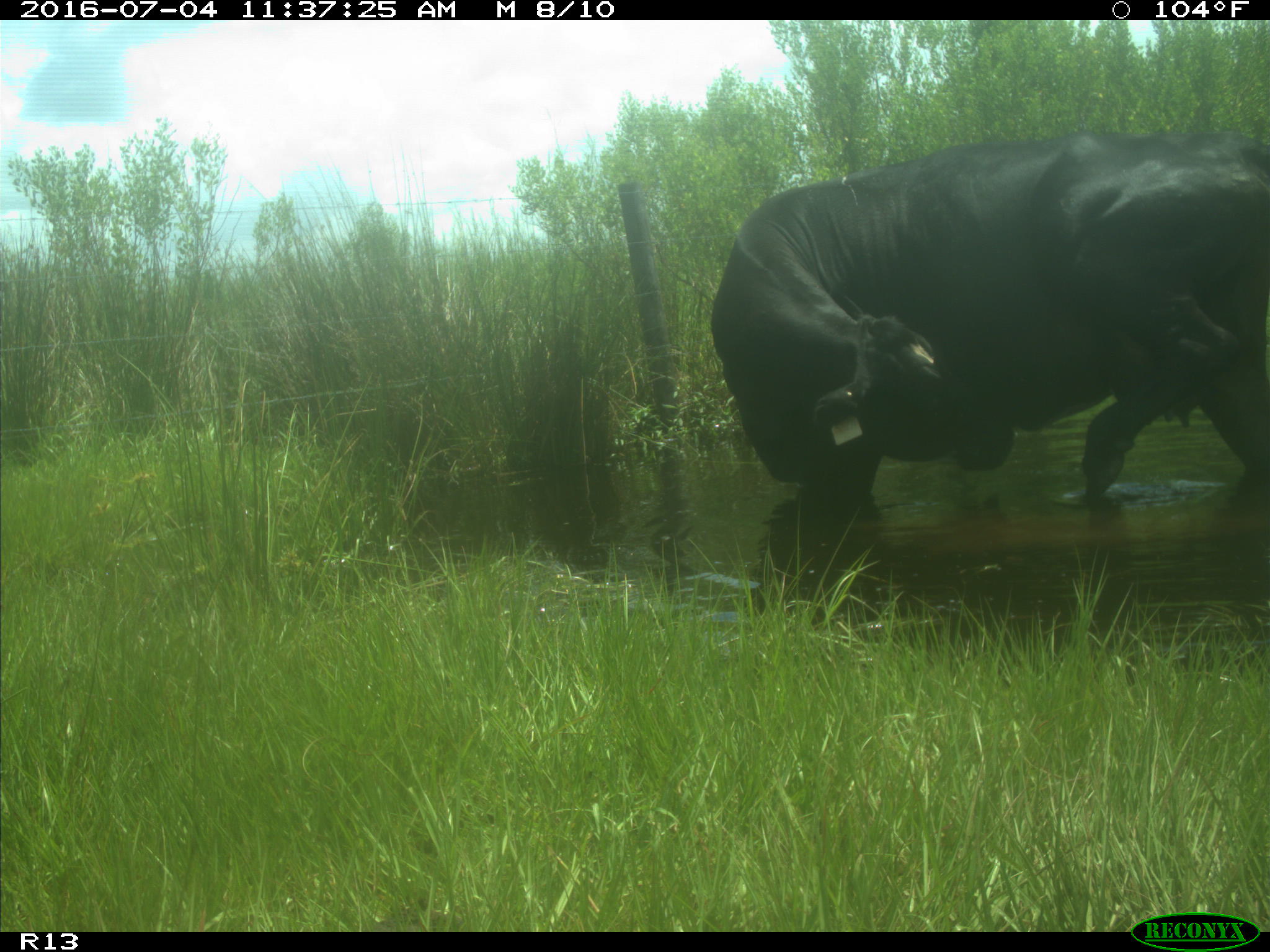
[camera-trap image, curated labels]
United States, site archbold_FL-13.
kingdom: Animalia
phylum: Chordata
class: Mammalia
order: Artiodactyla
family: Bovidae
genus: Bos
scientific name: Bos taurus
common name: domestic cow